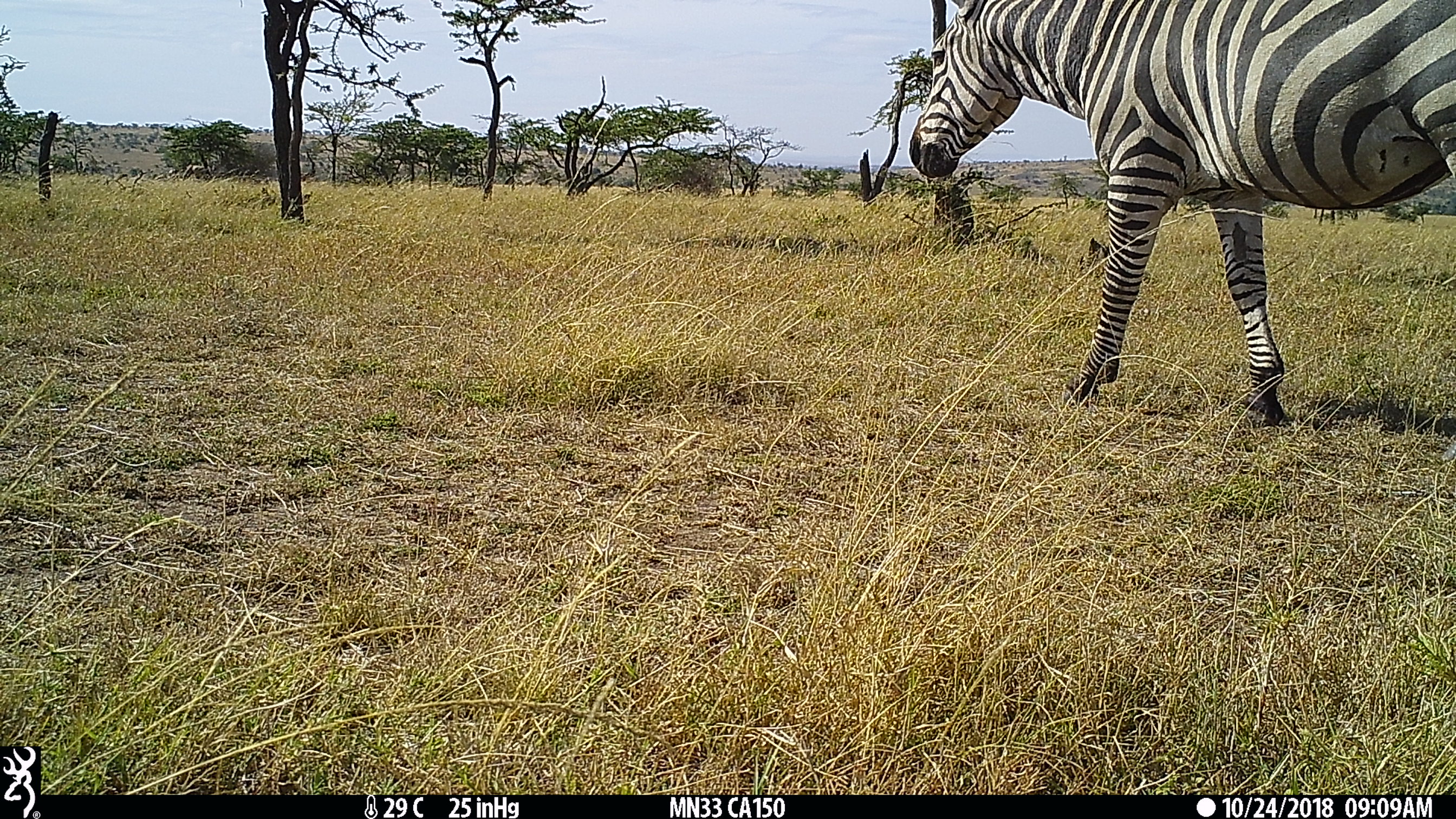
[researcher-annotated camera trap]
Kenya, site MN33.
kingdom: Animalia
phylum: Chordata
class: Mammalia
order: Perissodactyla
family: Equidae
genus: Equus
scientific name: Equus quagga burchellii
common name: burchell's zebra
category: zebra